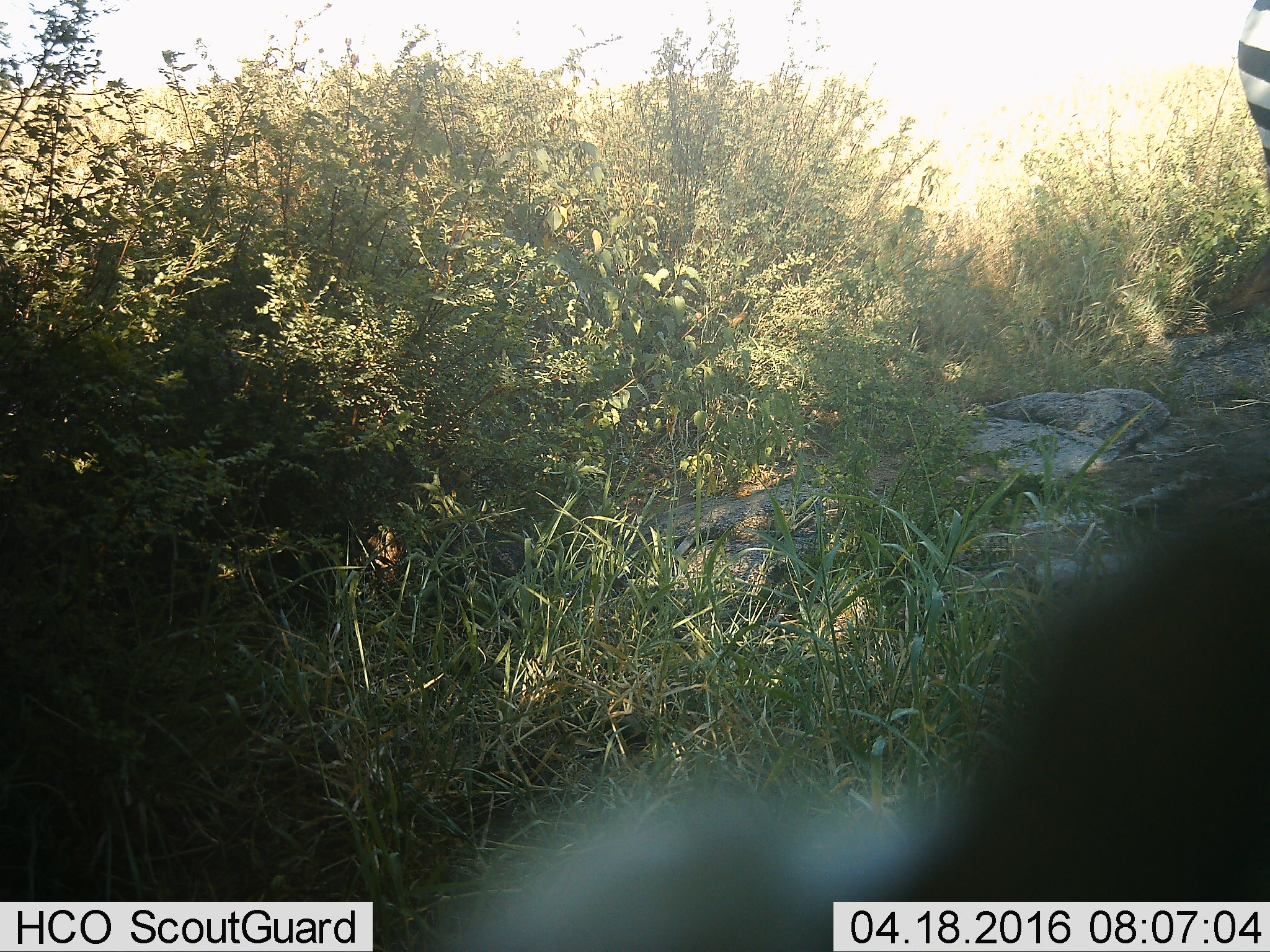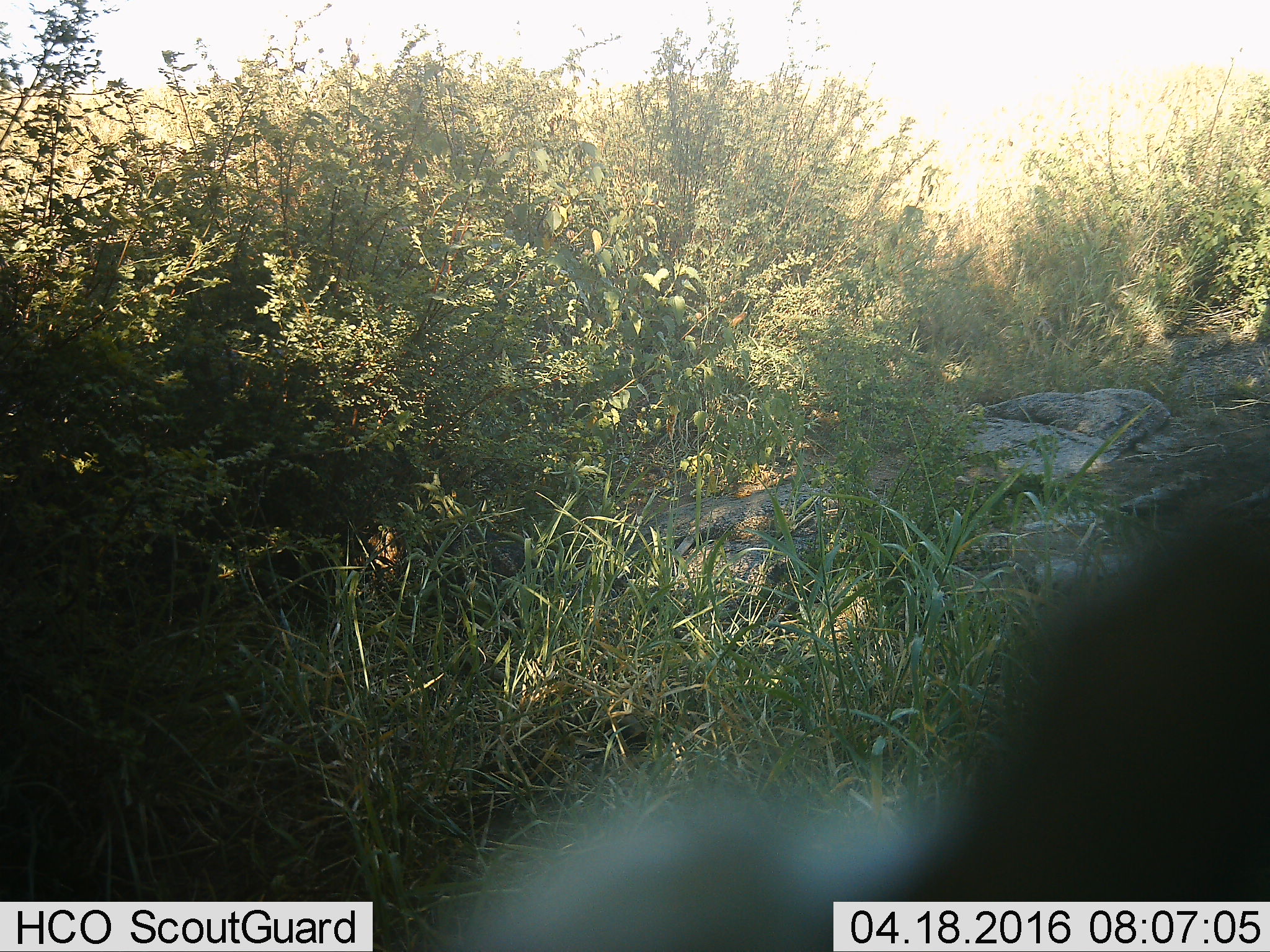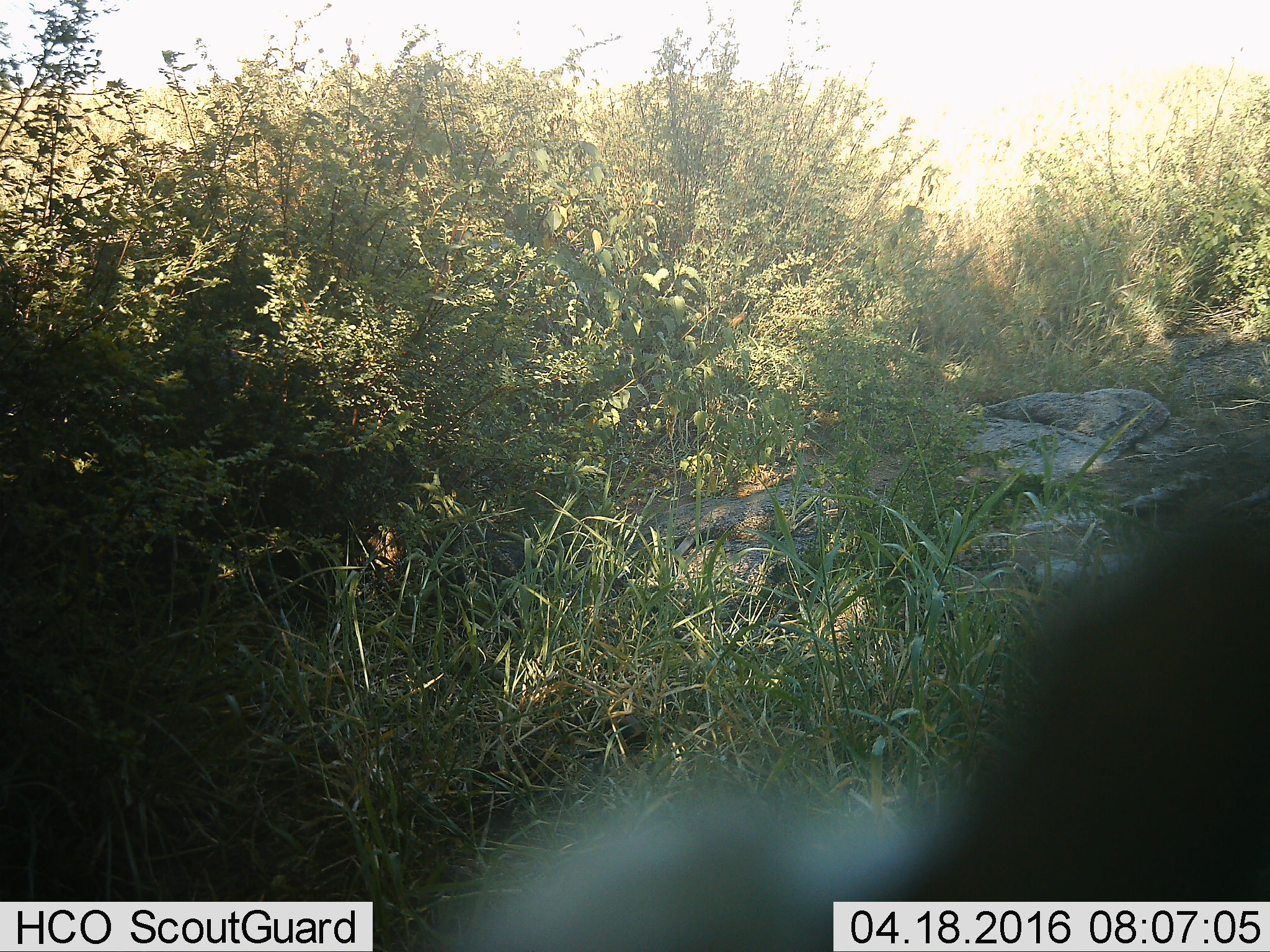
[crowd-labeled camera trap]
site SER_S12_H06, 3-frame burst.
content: unidentified animal